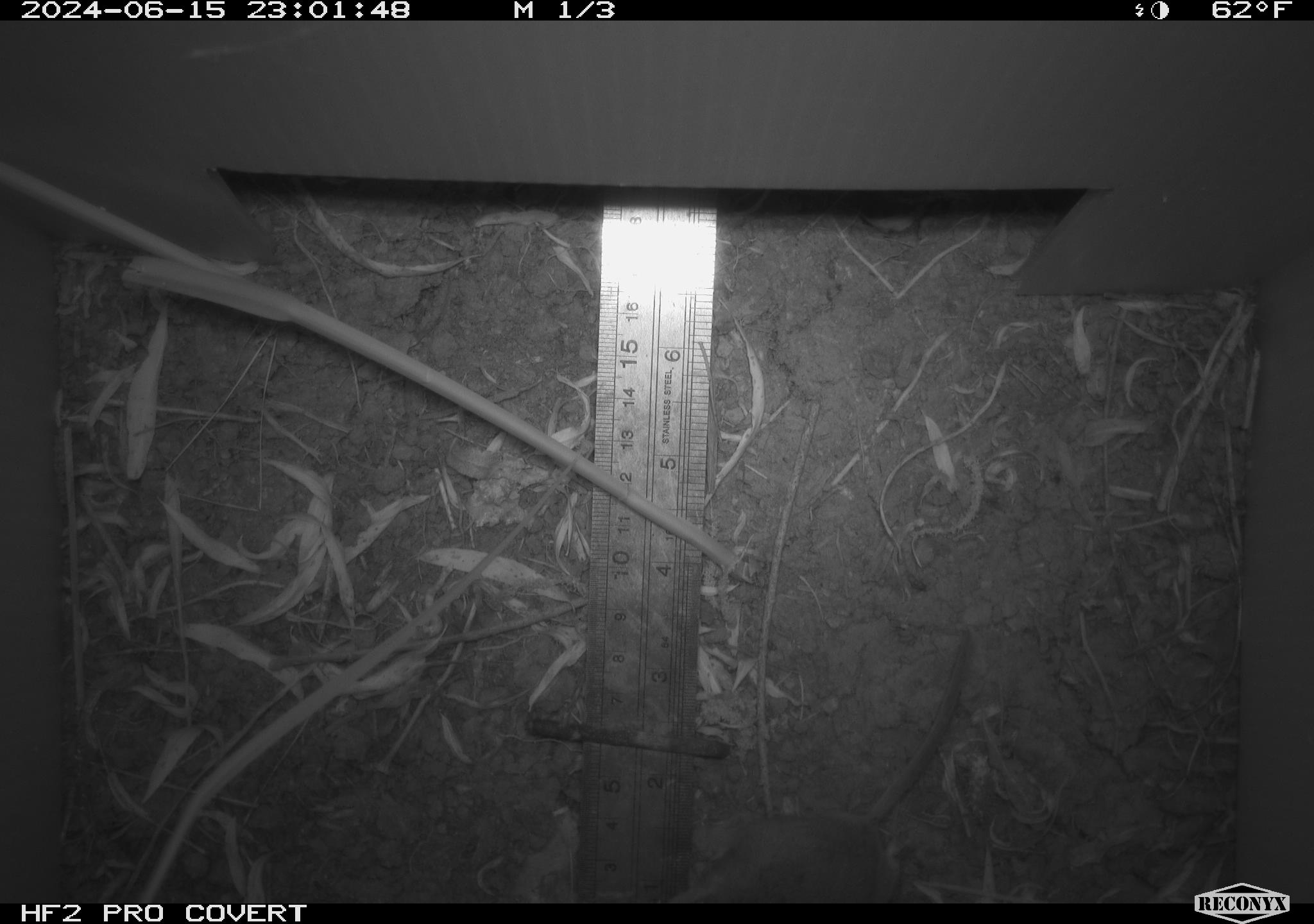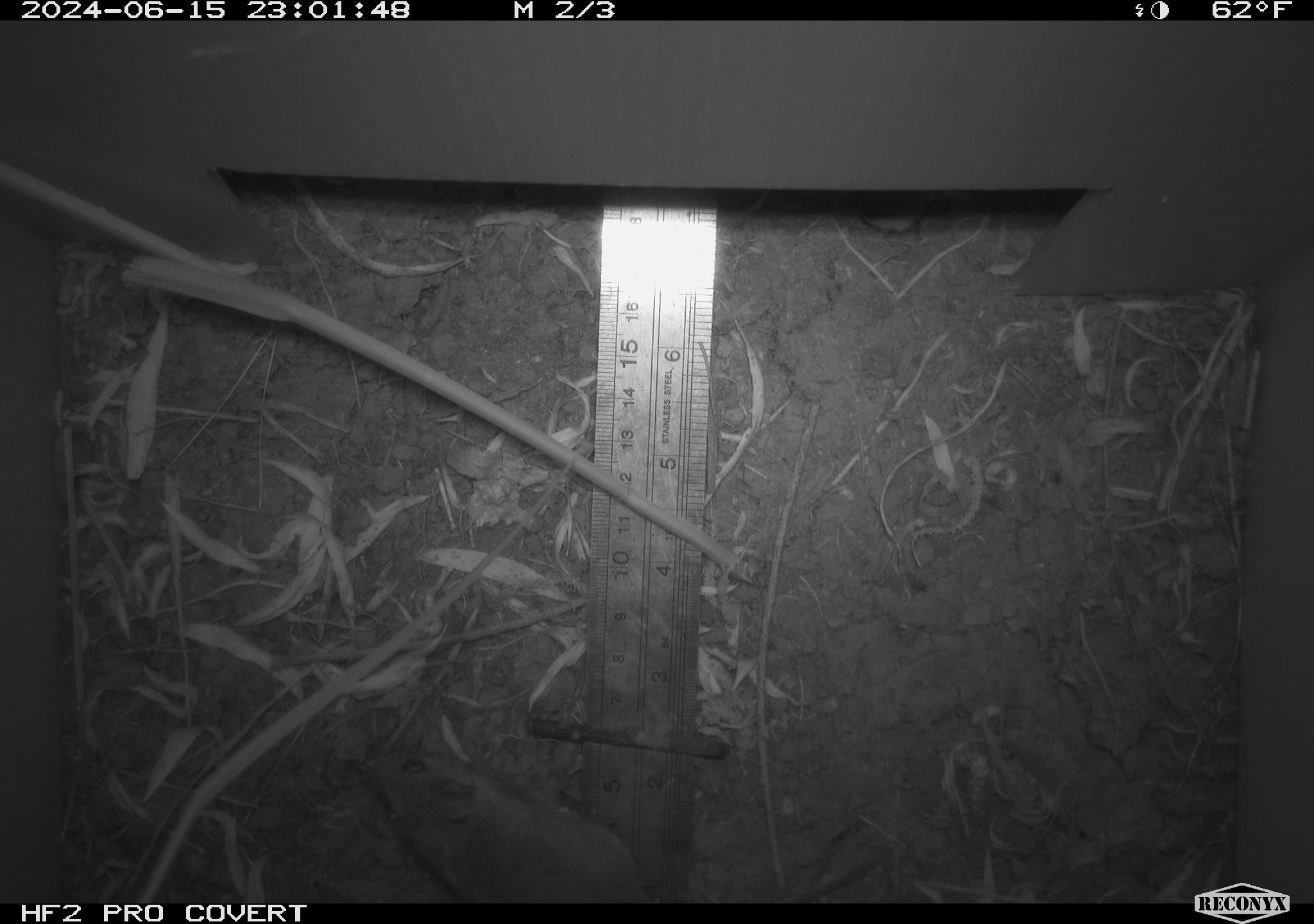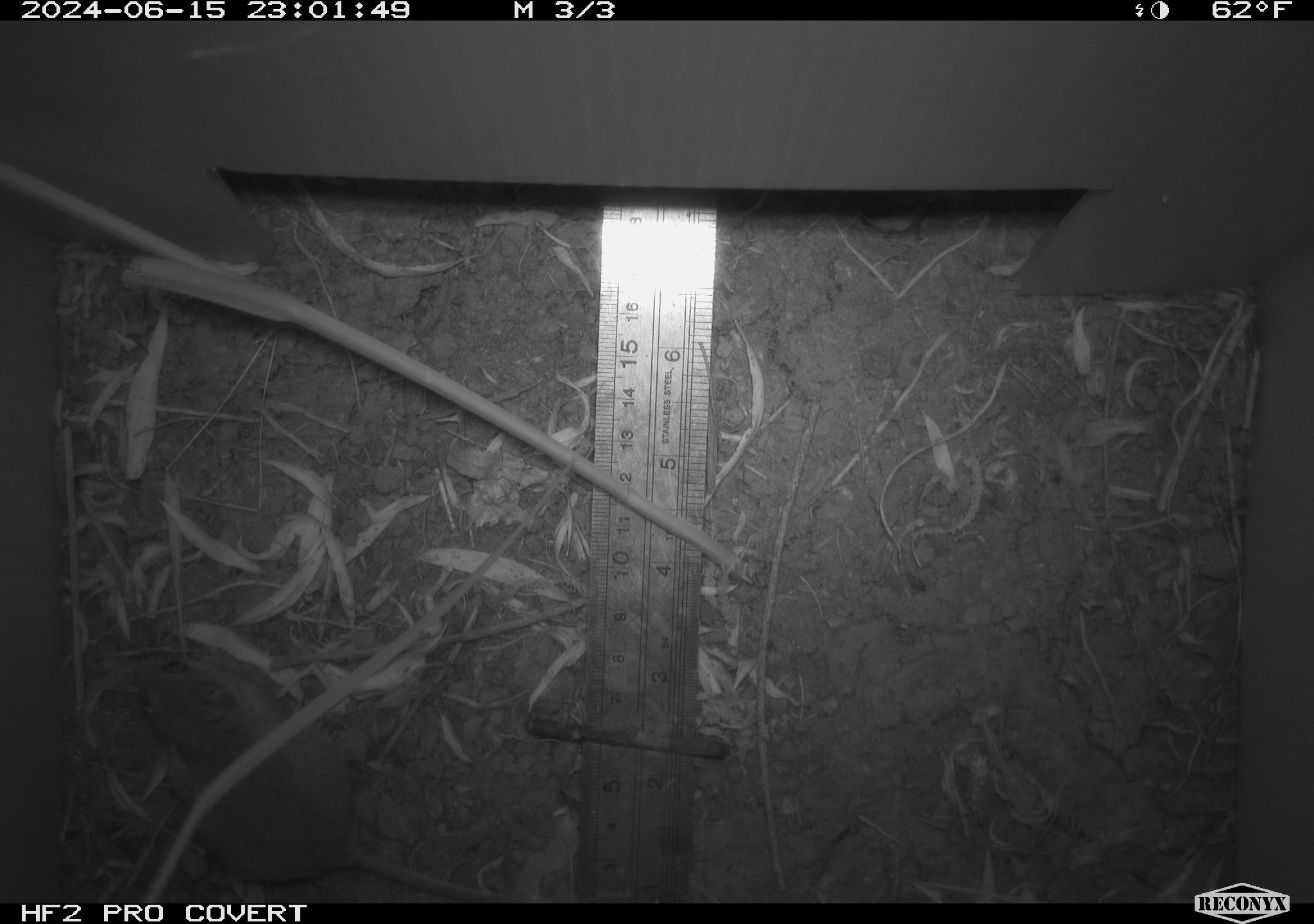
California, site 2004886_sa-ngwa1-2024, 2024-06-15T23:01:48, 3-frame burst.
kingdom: Animalia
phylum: Chordata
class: Mammalia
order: Rodentia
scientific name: Rodentia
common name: mouse species